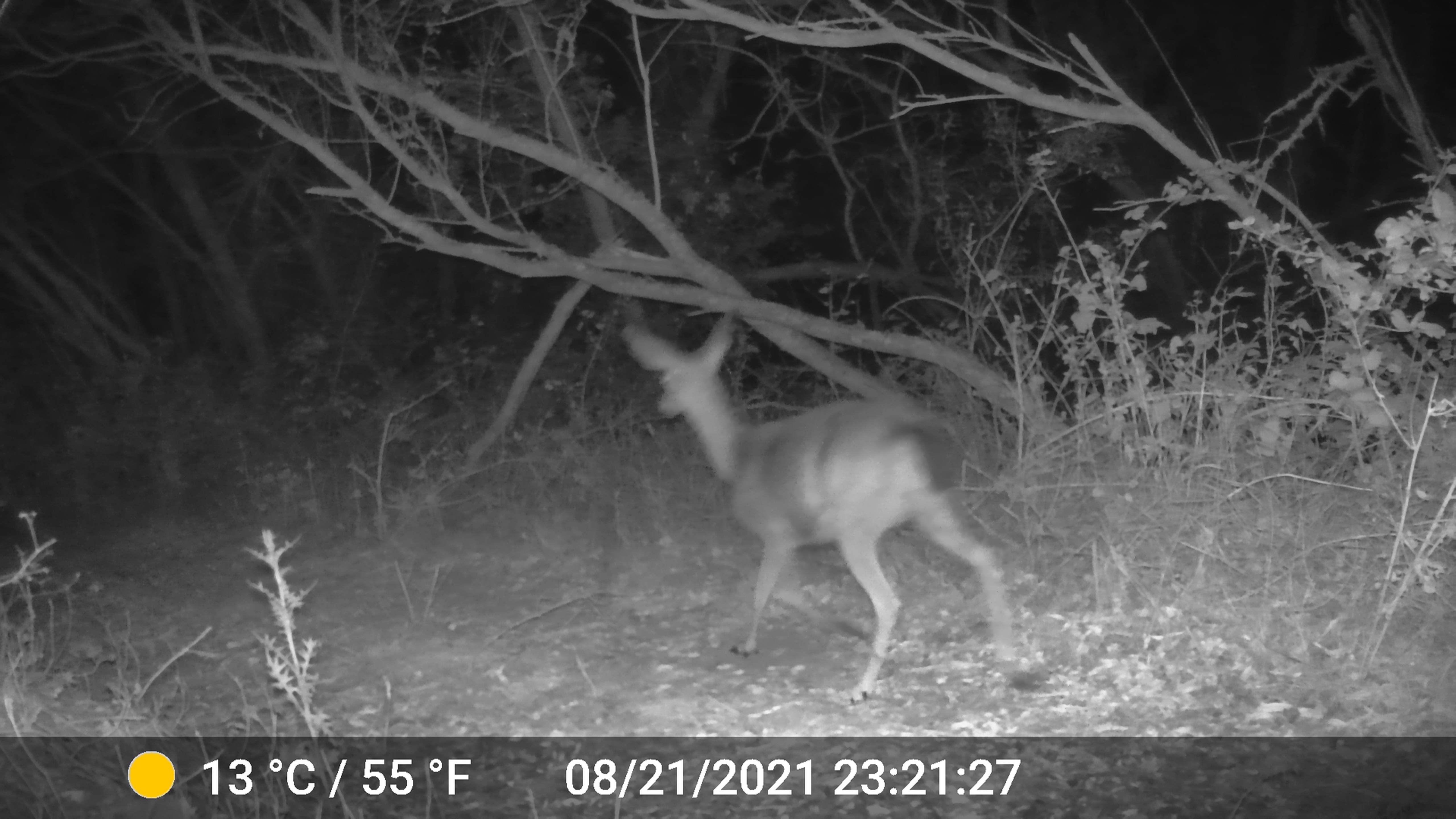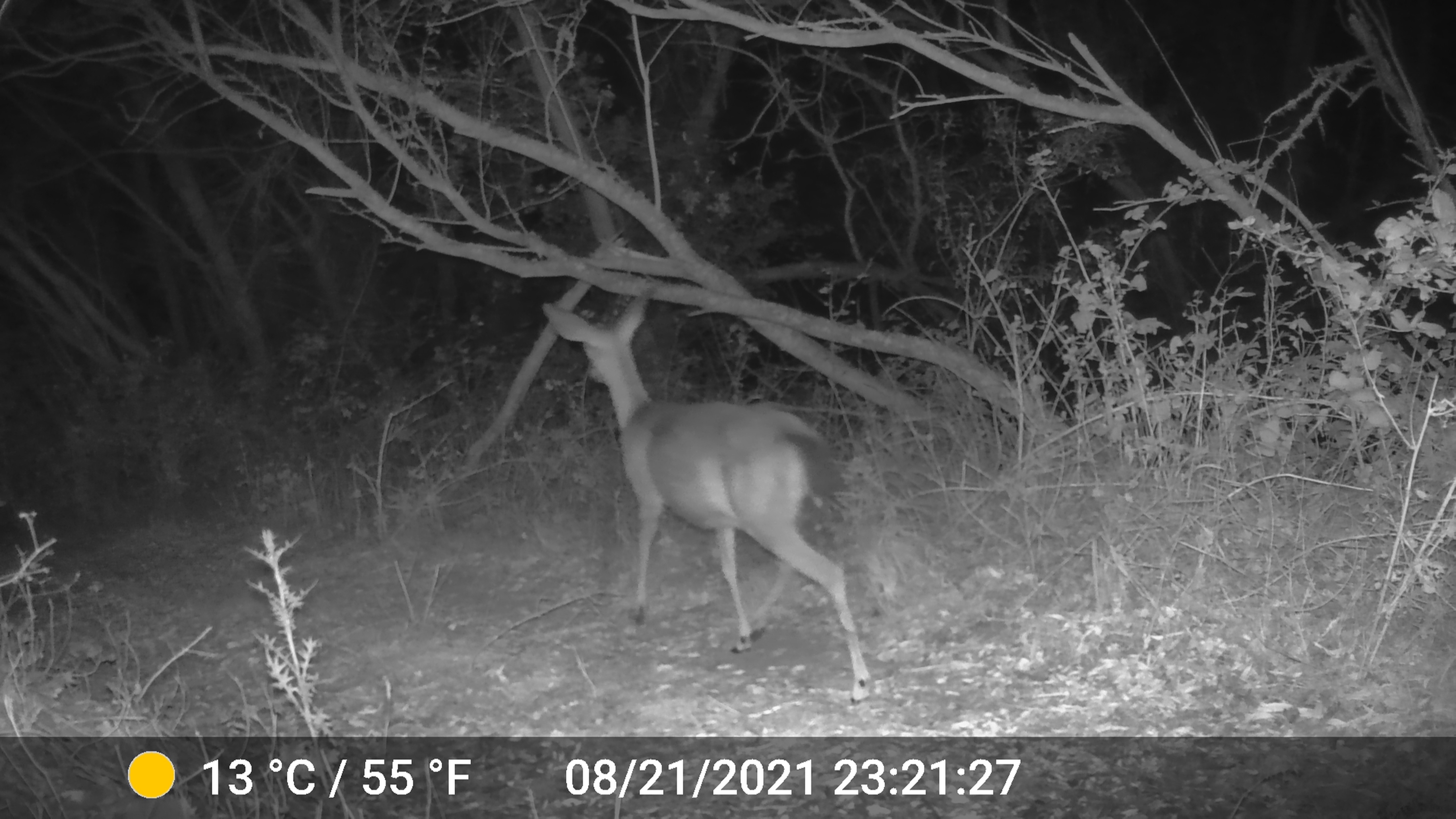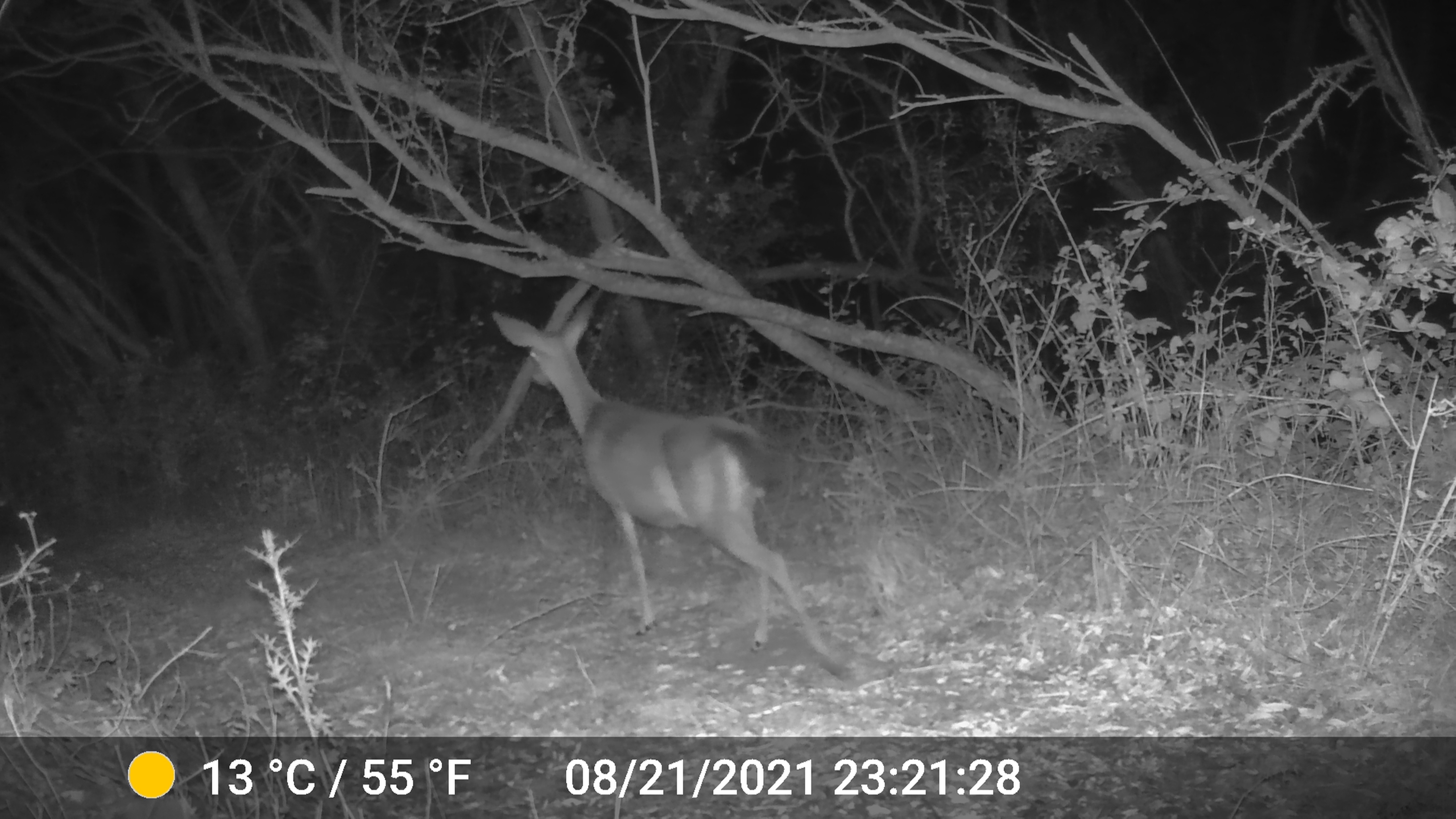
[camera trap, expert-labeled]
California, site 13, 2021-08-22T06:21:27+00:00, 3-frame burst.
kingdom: Animalia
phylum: Chordata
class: Mammalia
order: Artiodactyla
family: Cervidae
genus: Odocoileus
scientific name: Odocoileus hemionus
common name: mule deer